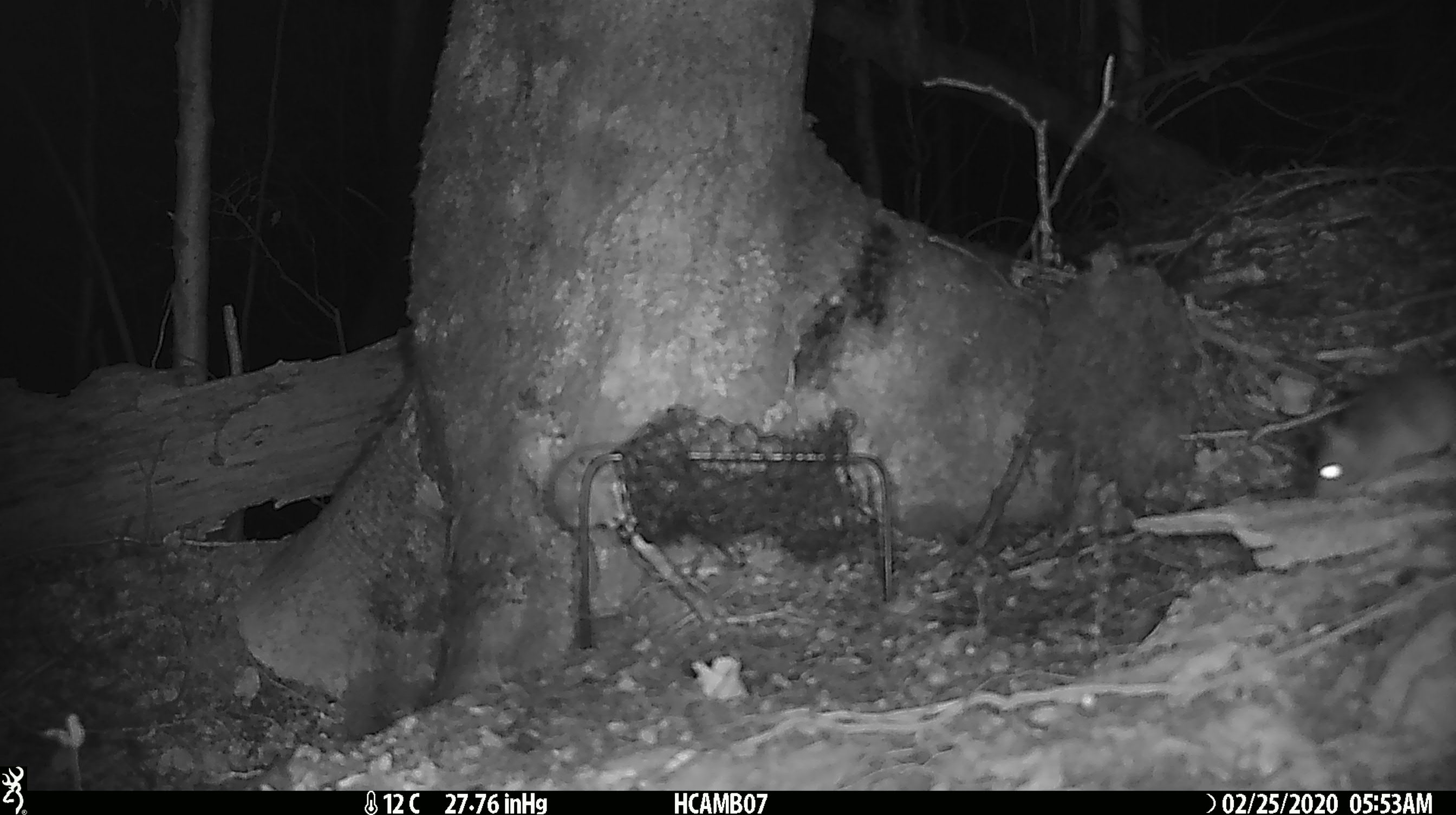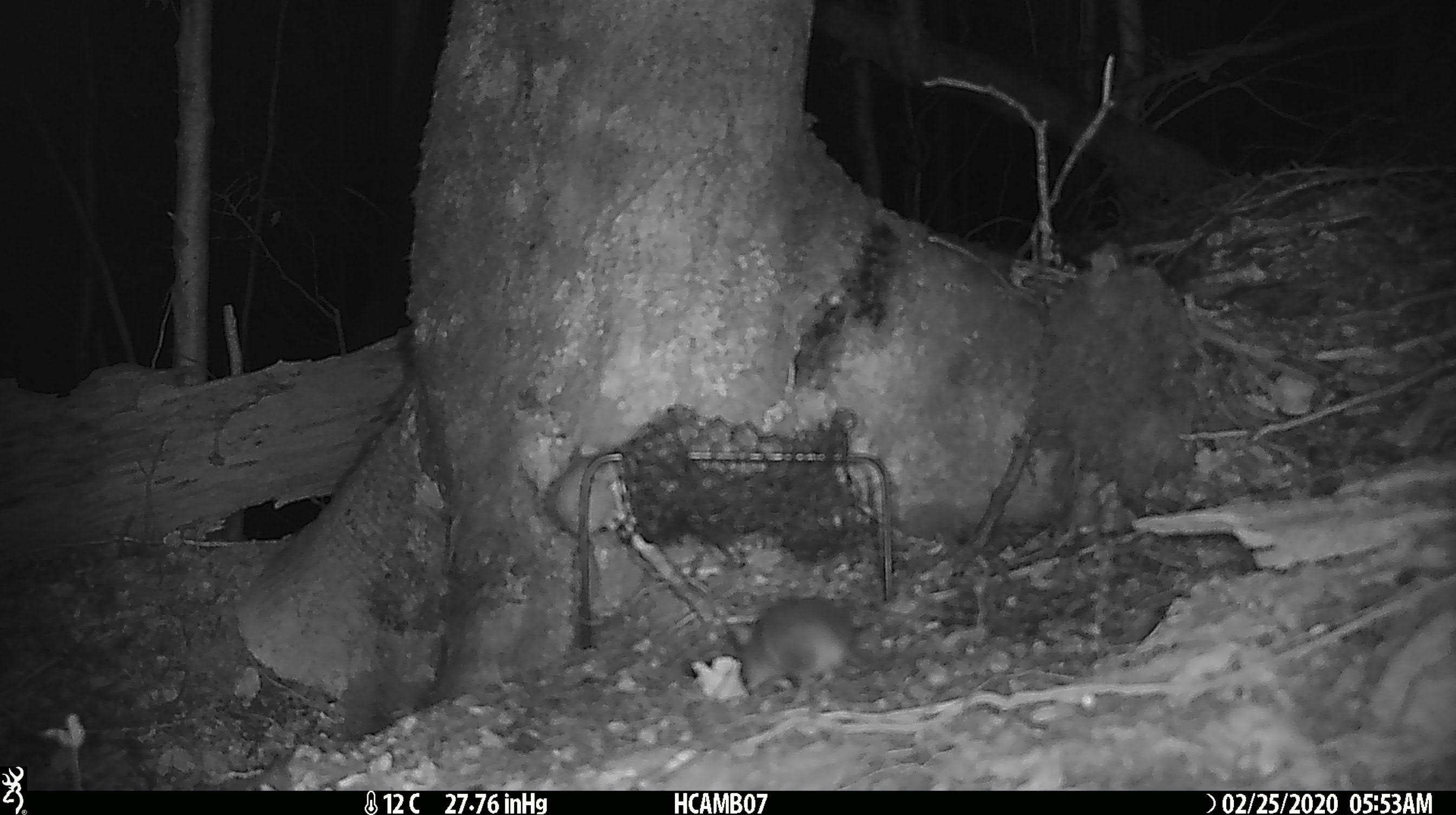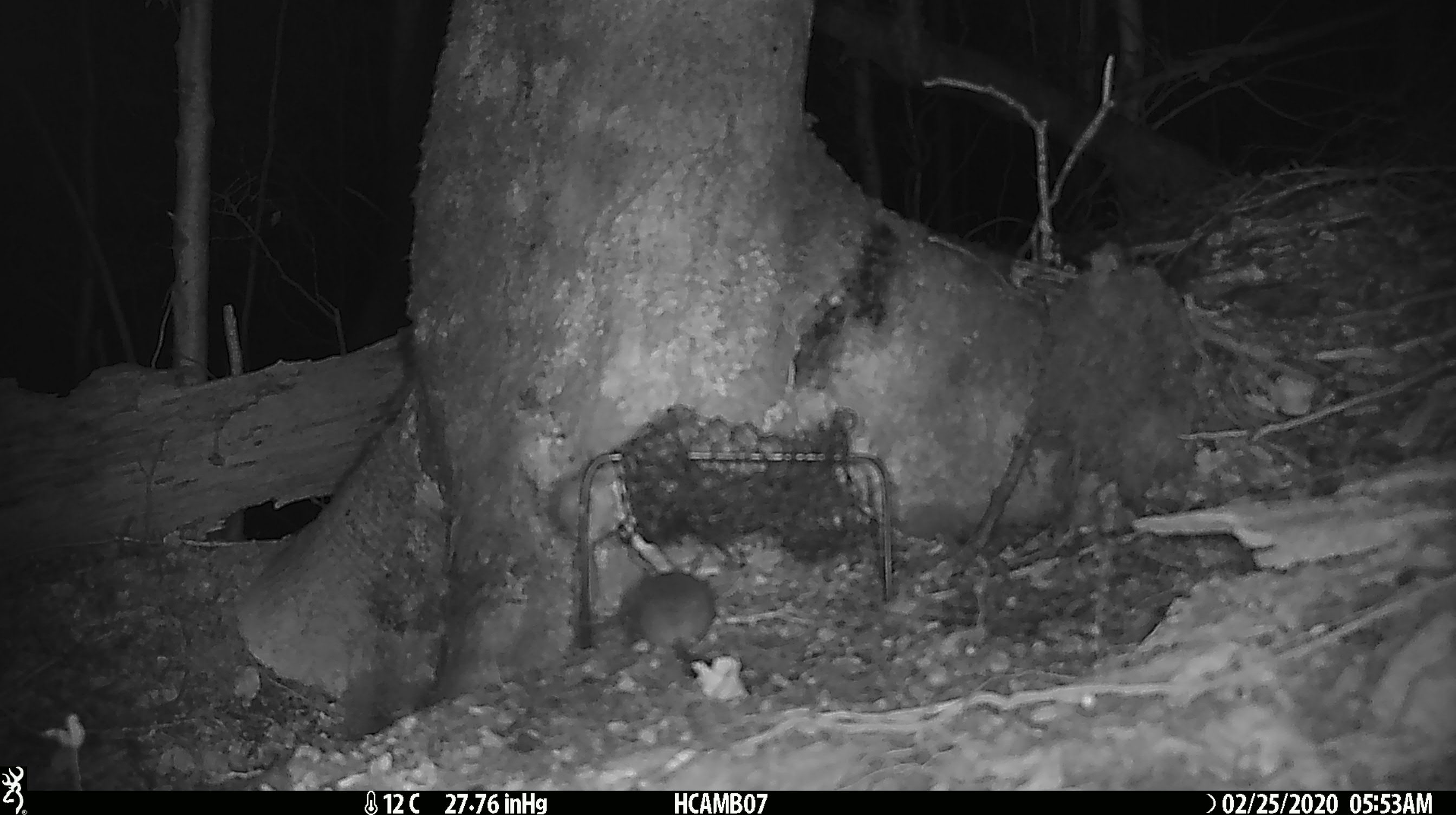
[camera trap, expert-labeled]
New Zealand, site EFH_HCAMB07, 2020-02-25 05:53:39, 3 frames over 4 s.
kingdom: Animalia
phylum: Chordata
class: Mammalia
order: Rodentia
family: Muridae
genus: Mus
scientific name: Mus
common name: mouse